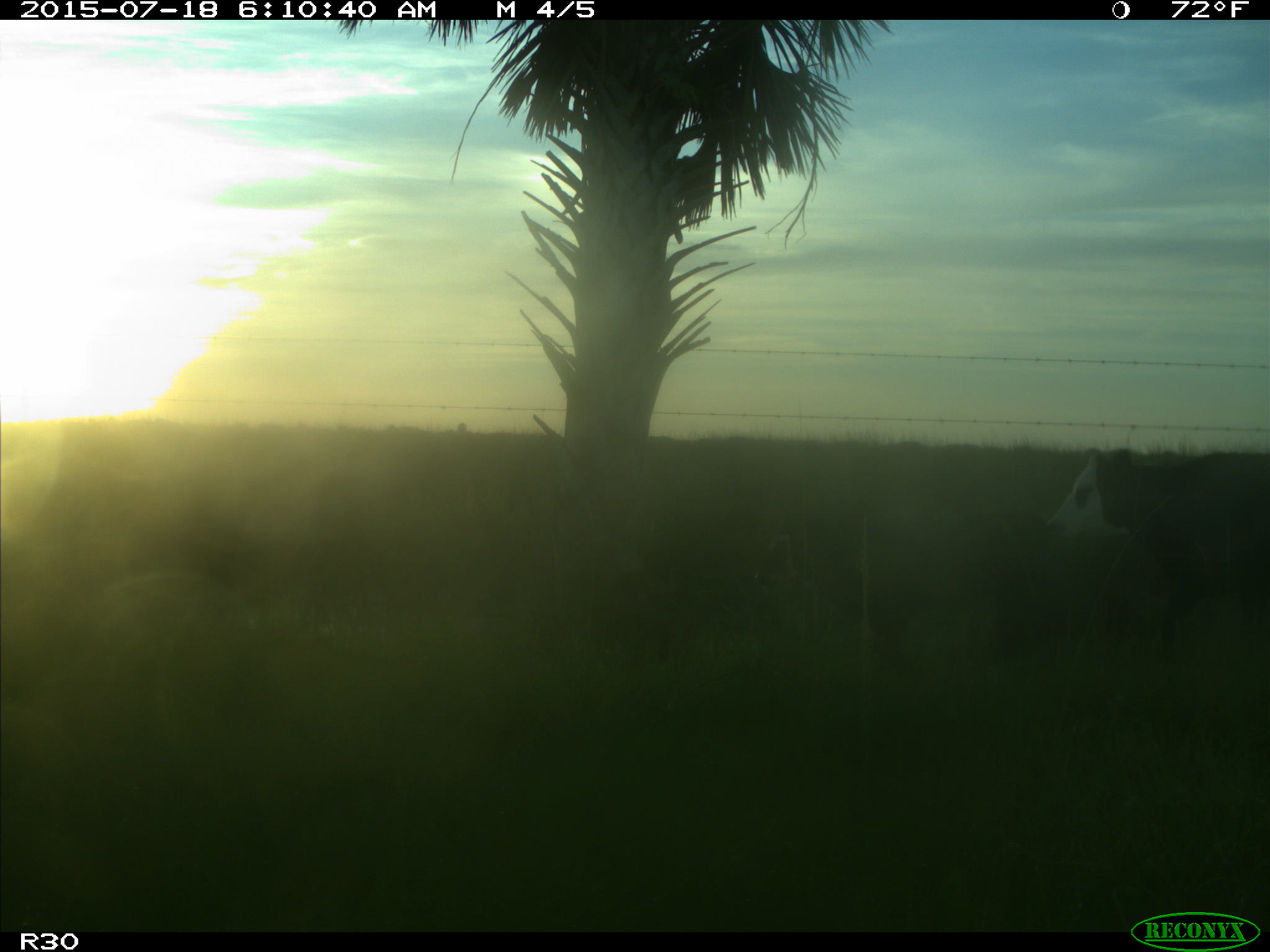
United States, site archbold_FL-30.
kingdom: Animalia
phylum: Chordata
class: Mammalia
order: Artiodactyla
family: Bovidae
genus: Bos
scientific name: Bos taurus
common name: domestic cow